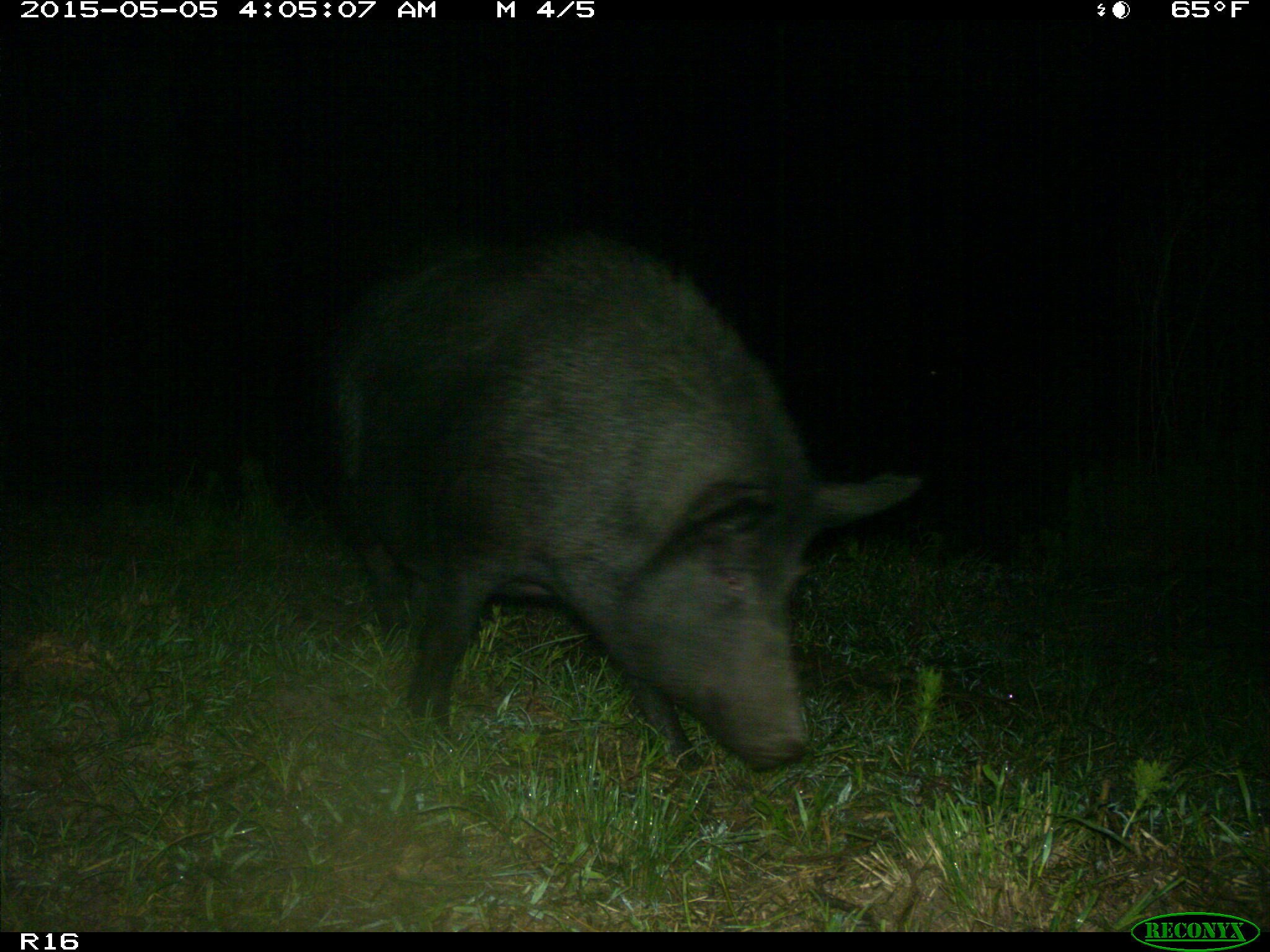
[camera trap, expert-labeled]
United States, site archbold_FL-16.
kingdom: Animalia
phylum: Chordata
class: Mammalia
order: Artiodactyla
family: Suidae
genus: Sus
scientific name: Sus scrofa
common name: wild boar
Sus scrofa (wild boar).